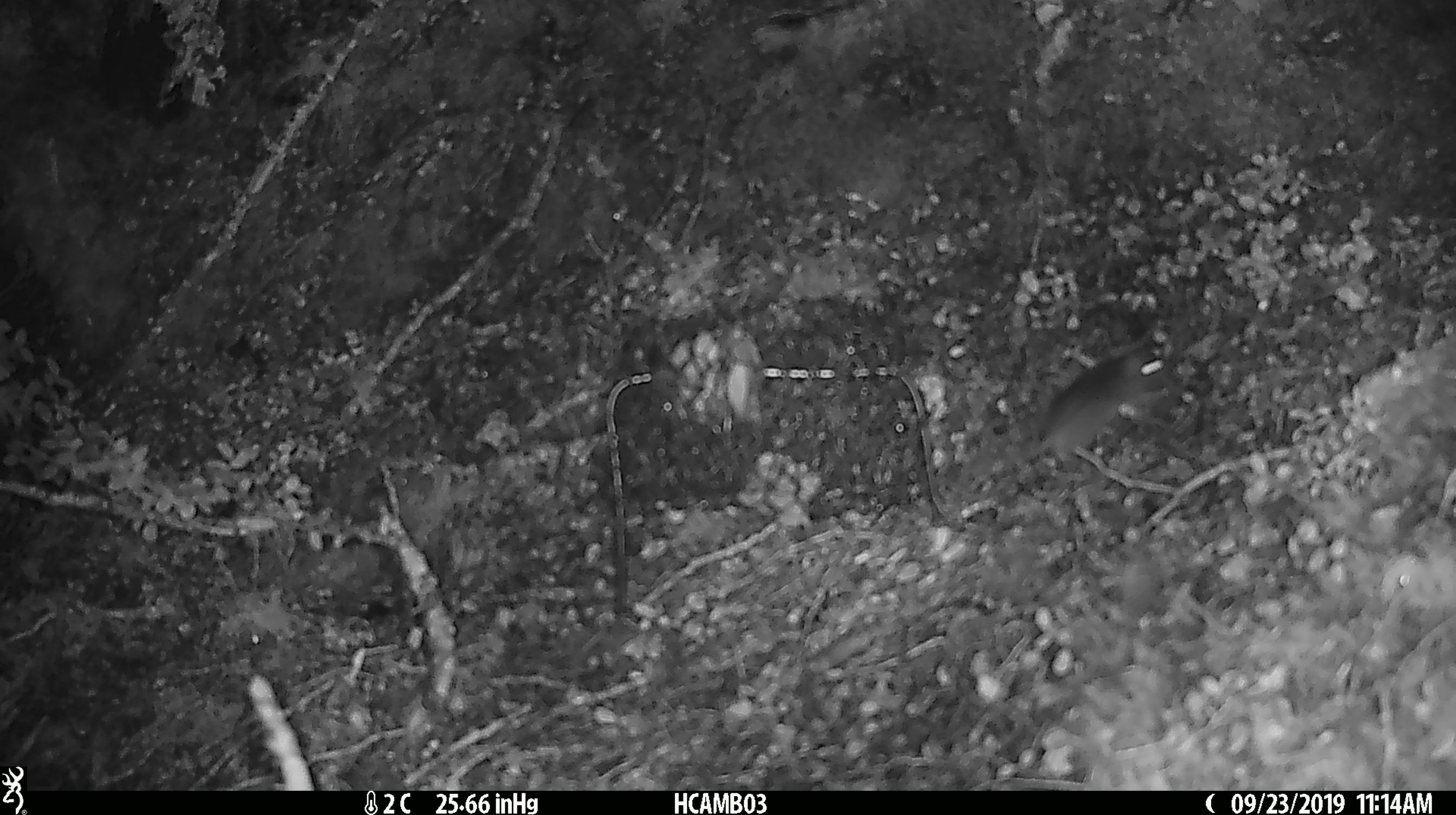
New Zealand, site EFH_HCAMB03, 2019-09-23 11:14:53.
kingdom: Animalia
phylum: Chordata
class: Mammalia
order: Rodentia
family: Muridae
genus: Mus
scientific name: Mus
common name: mouse